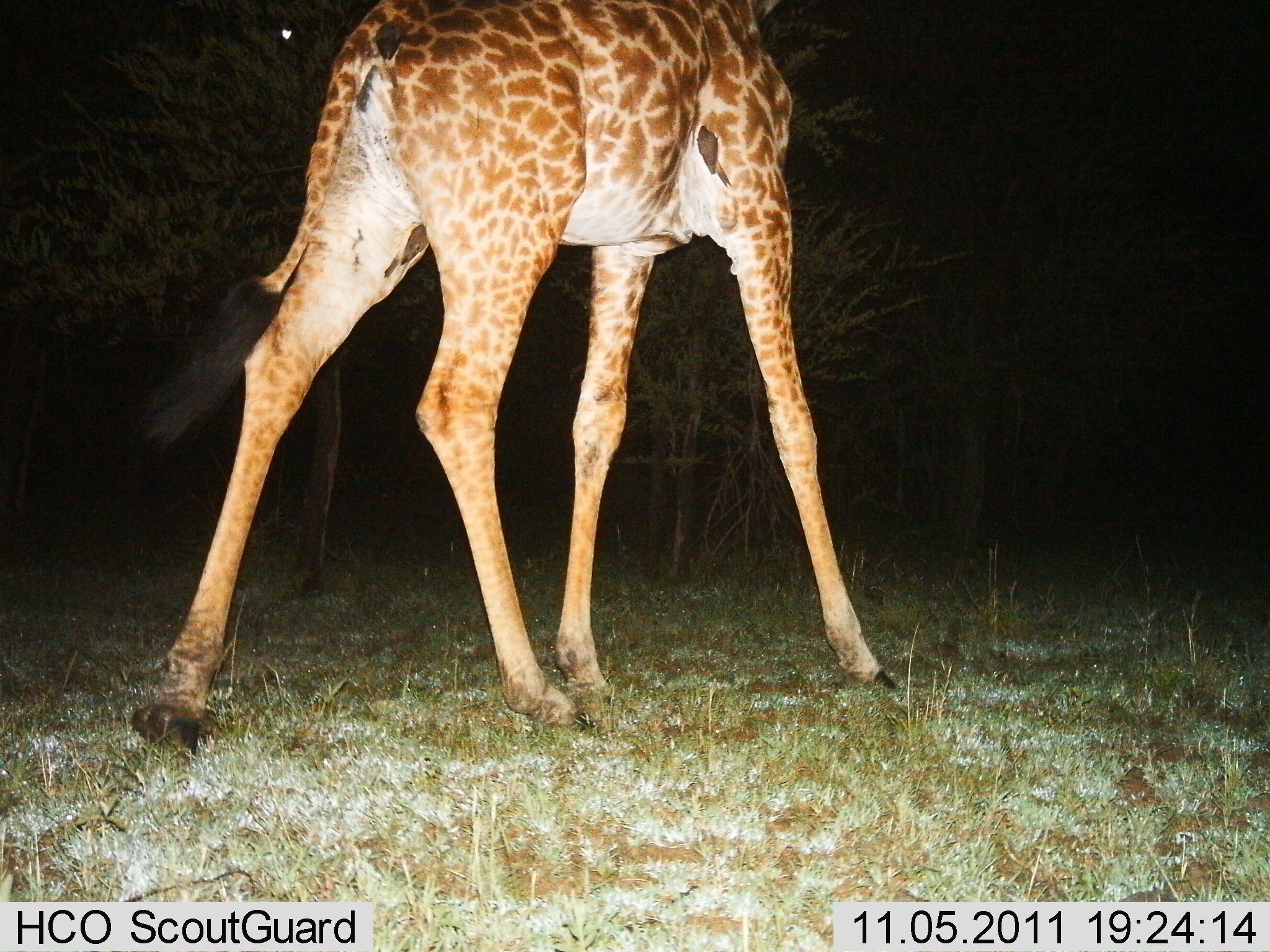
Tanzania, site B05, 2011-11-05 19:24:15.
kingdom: Animalia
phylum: Chordata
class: Mammalia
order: Artiodactyla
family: Giraffidae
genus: Giraffa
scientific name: Giraffa camelopardalis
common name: giraffe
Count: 1.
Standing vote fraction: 23%.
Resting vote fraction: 0%.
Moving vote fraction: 77%.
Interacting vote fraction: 0%.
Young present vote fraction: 0%.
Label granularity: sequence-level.